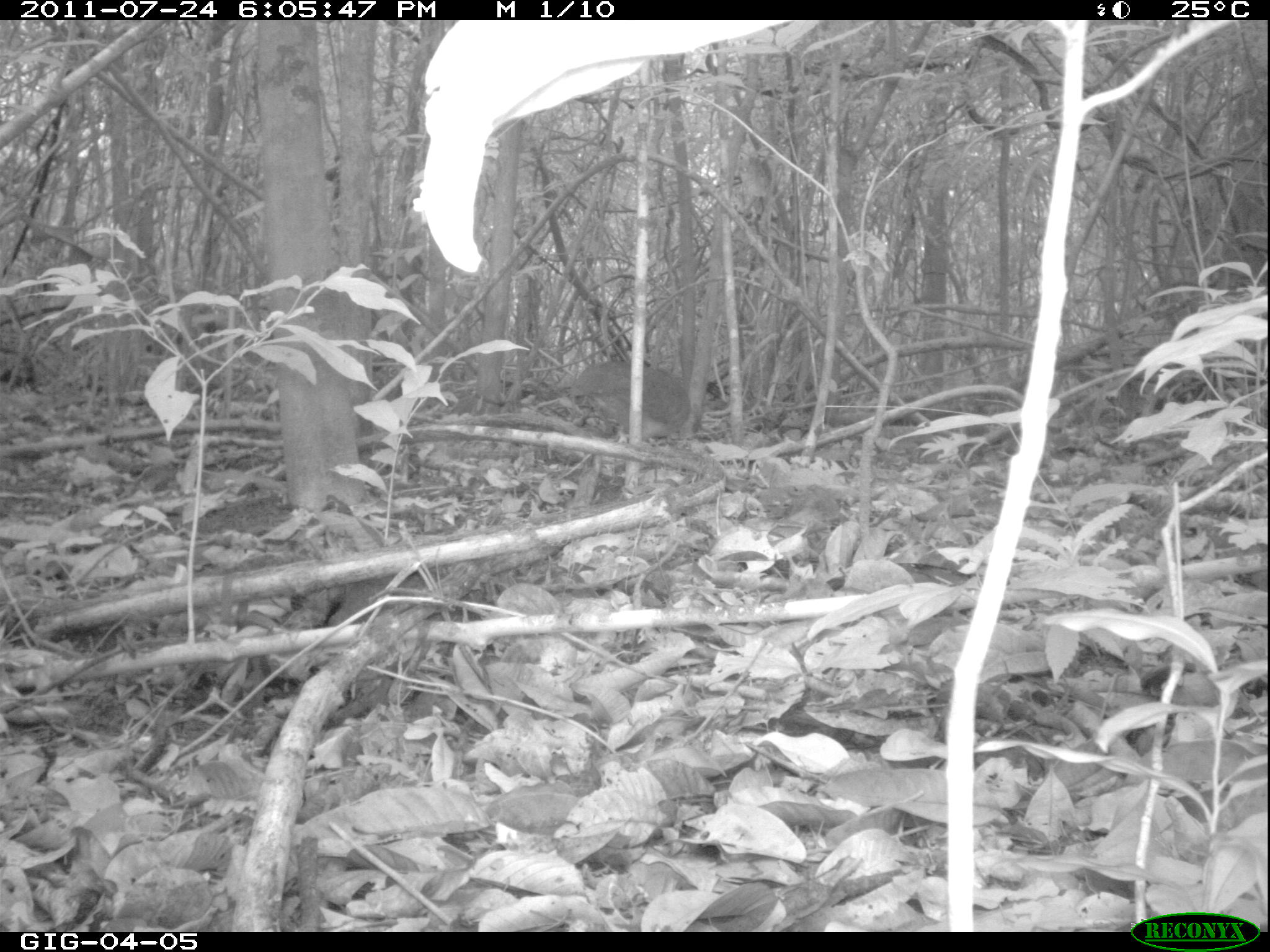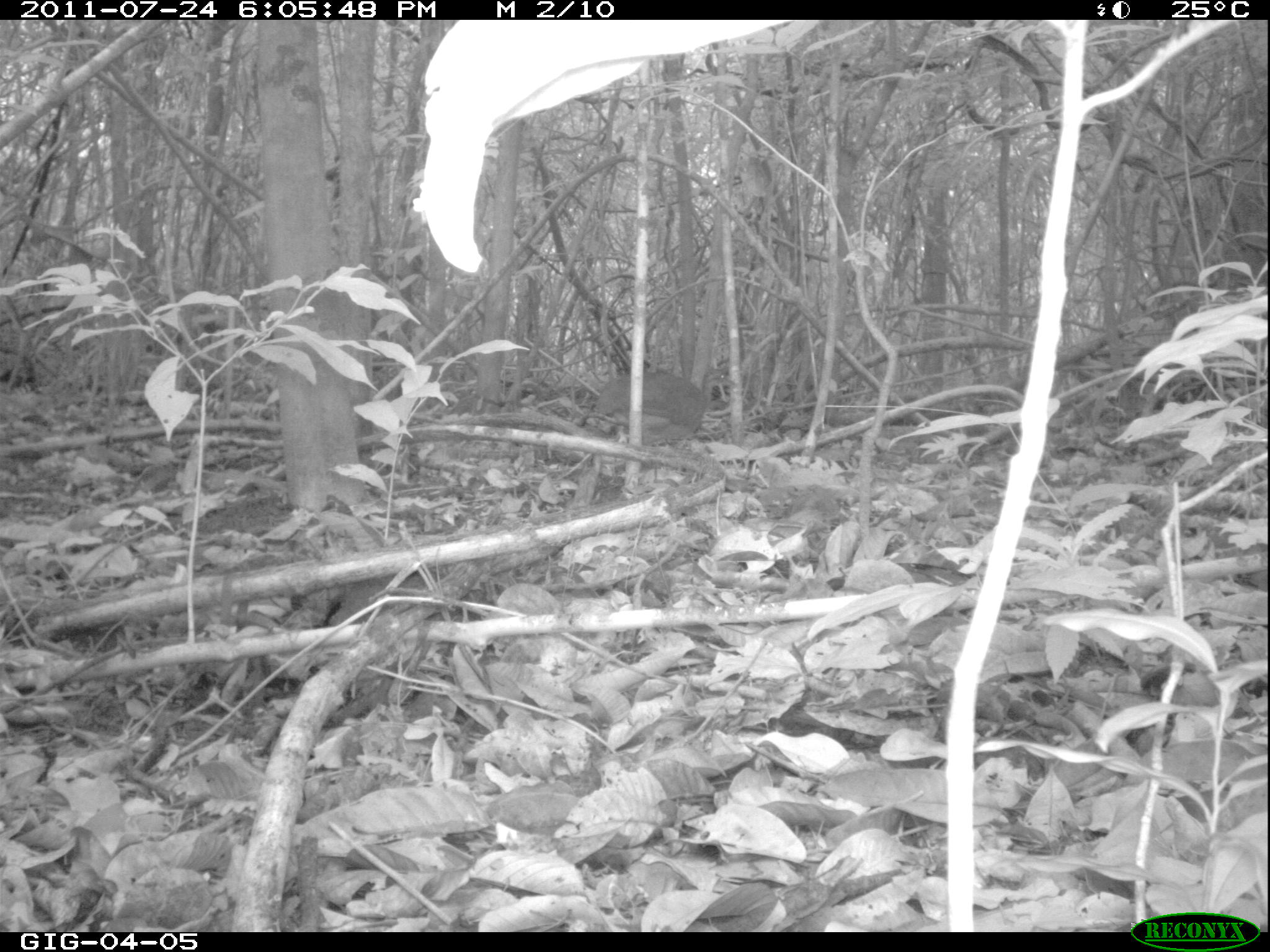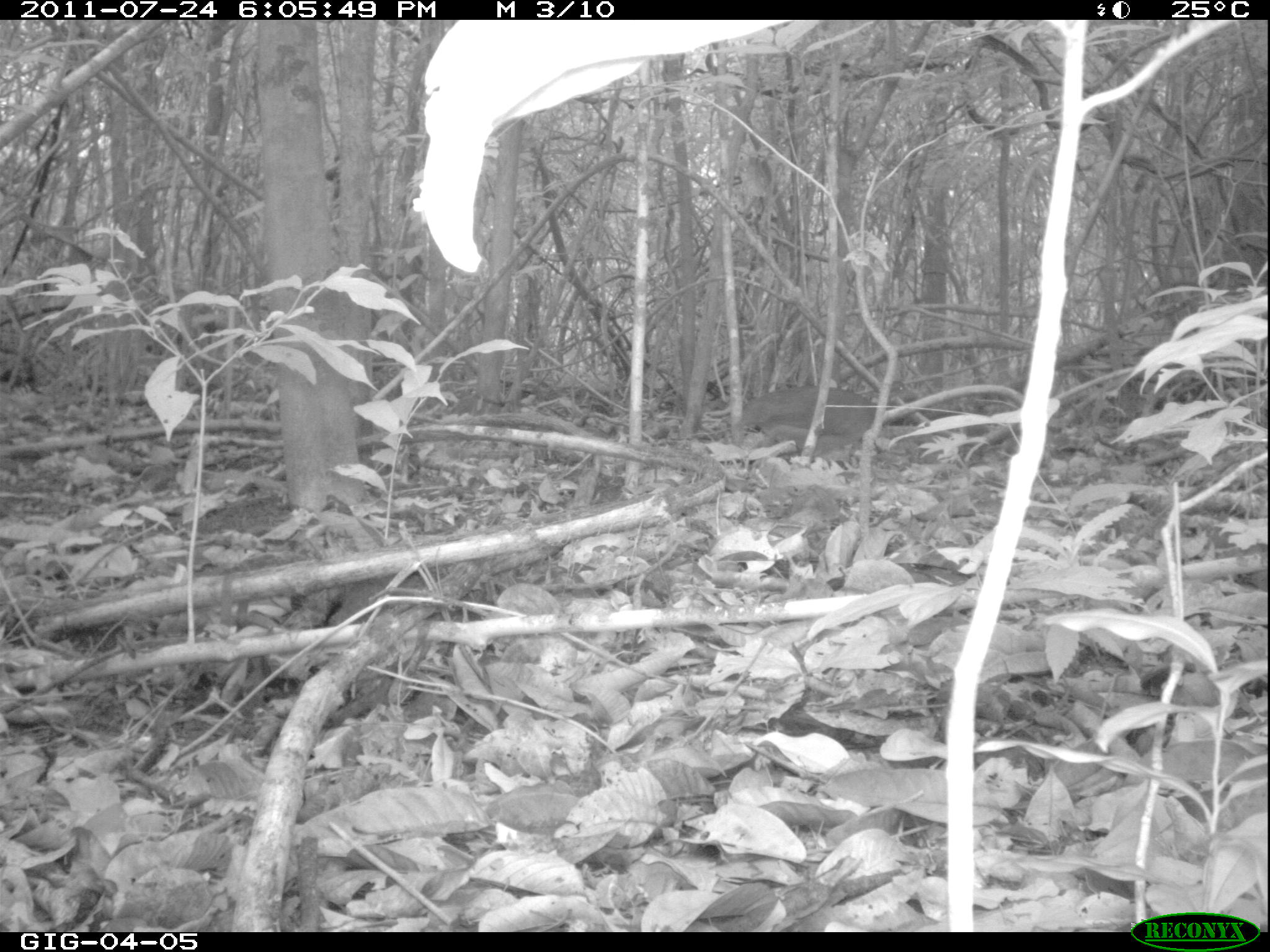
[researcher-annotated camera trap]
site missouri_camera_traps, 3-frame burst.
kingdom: Animalia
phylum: Chordata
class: Aves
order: Tinamiformes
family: Tinamidae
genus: Tinamus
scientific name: Tinamus major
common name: great tinamou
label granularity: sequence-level